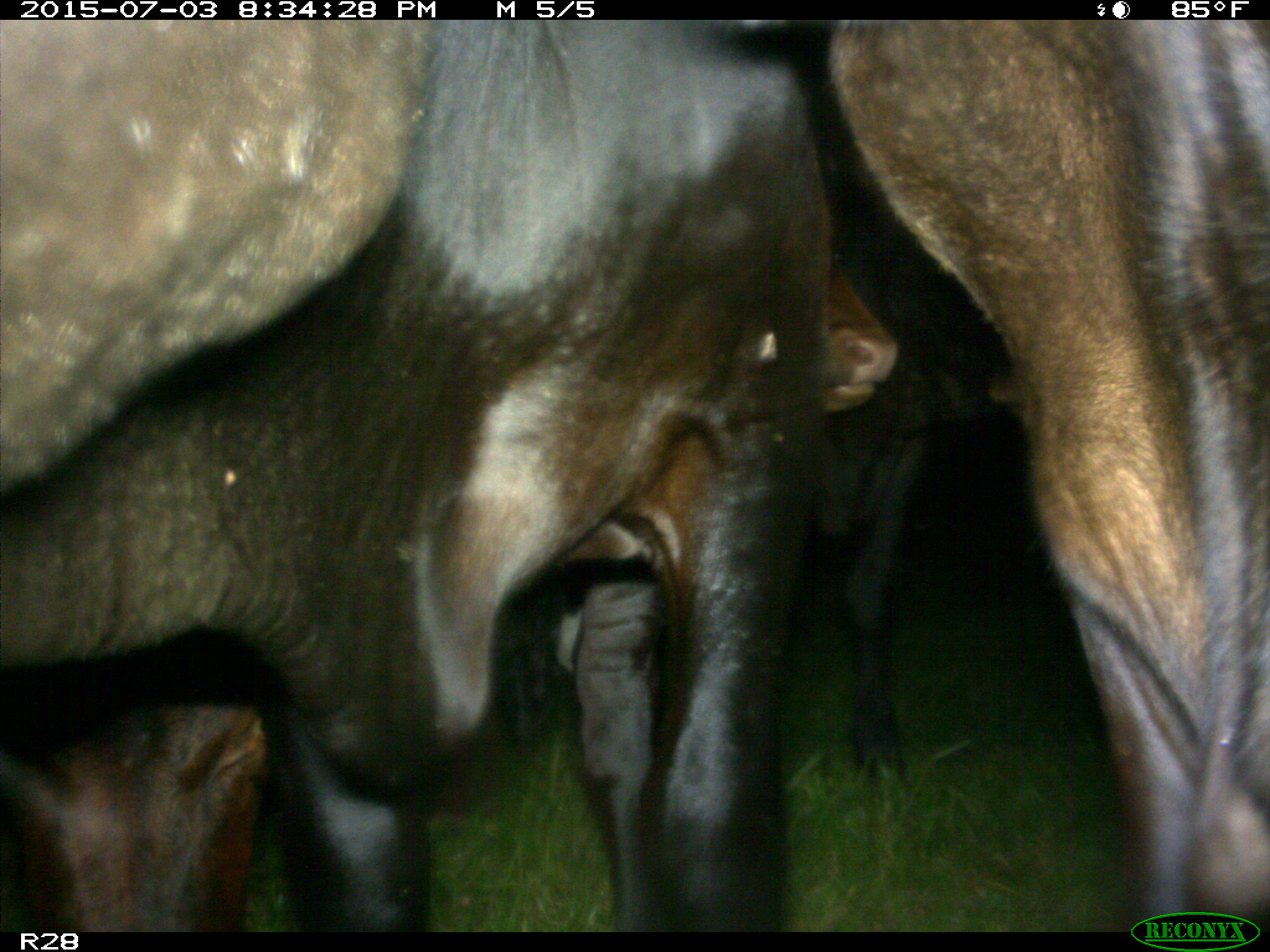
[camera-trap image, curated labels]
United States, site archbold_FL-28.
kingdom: Animalia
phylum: Chordata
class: Mammalia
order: Artiodactyla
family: Bovidae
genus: Bos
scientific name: Bos taurus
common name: domestic cow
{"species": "Bos taurus (domestic cow)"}